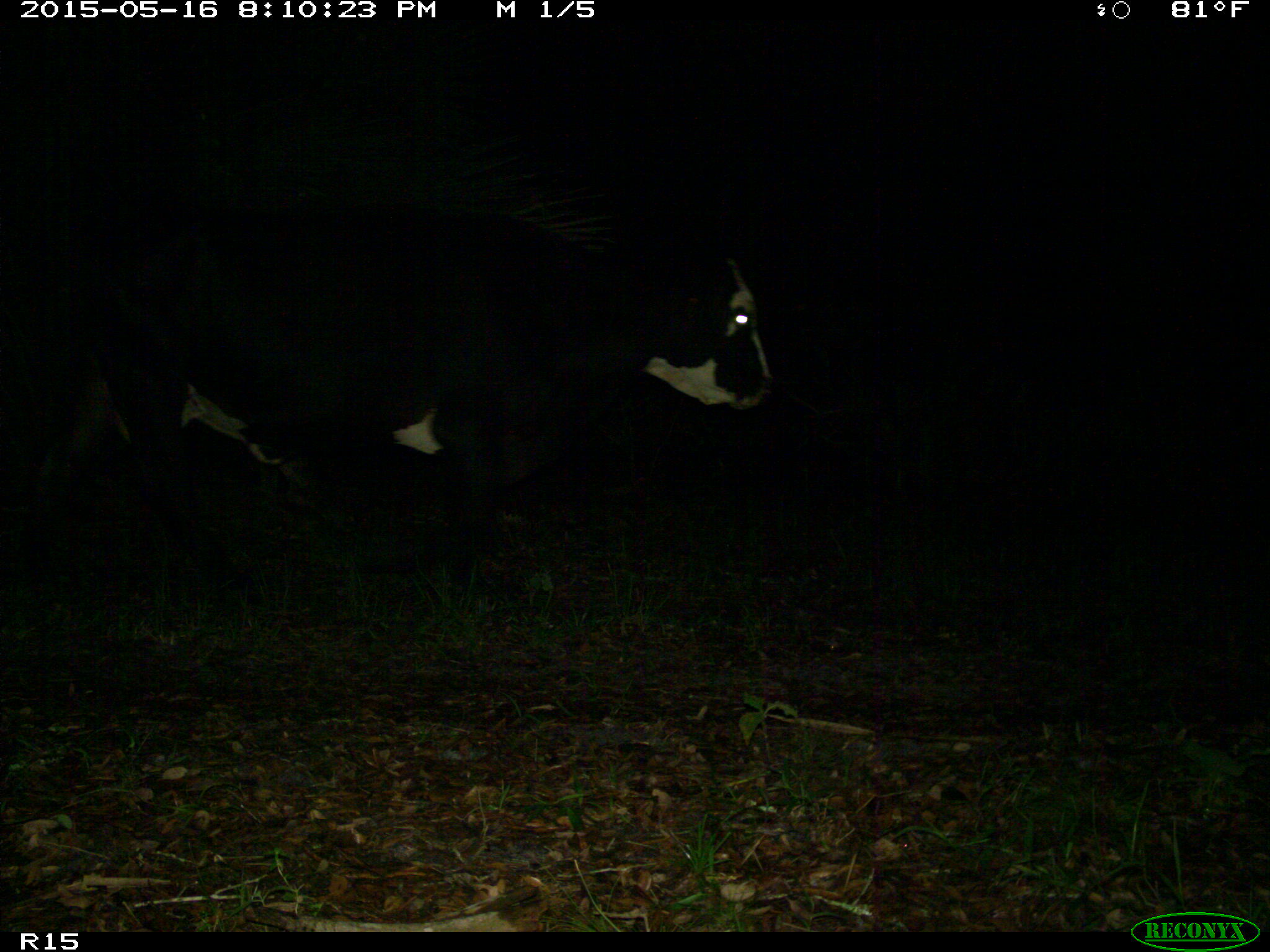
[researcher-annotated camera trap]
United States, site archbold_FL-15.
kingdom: Animalia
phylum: Chordata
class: Mammalia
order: Artiodactyla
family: Bovidae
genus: Bos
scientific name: Bos taurus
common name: domestic cow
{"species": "Bos taurus (domestic cow)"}